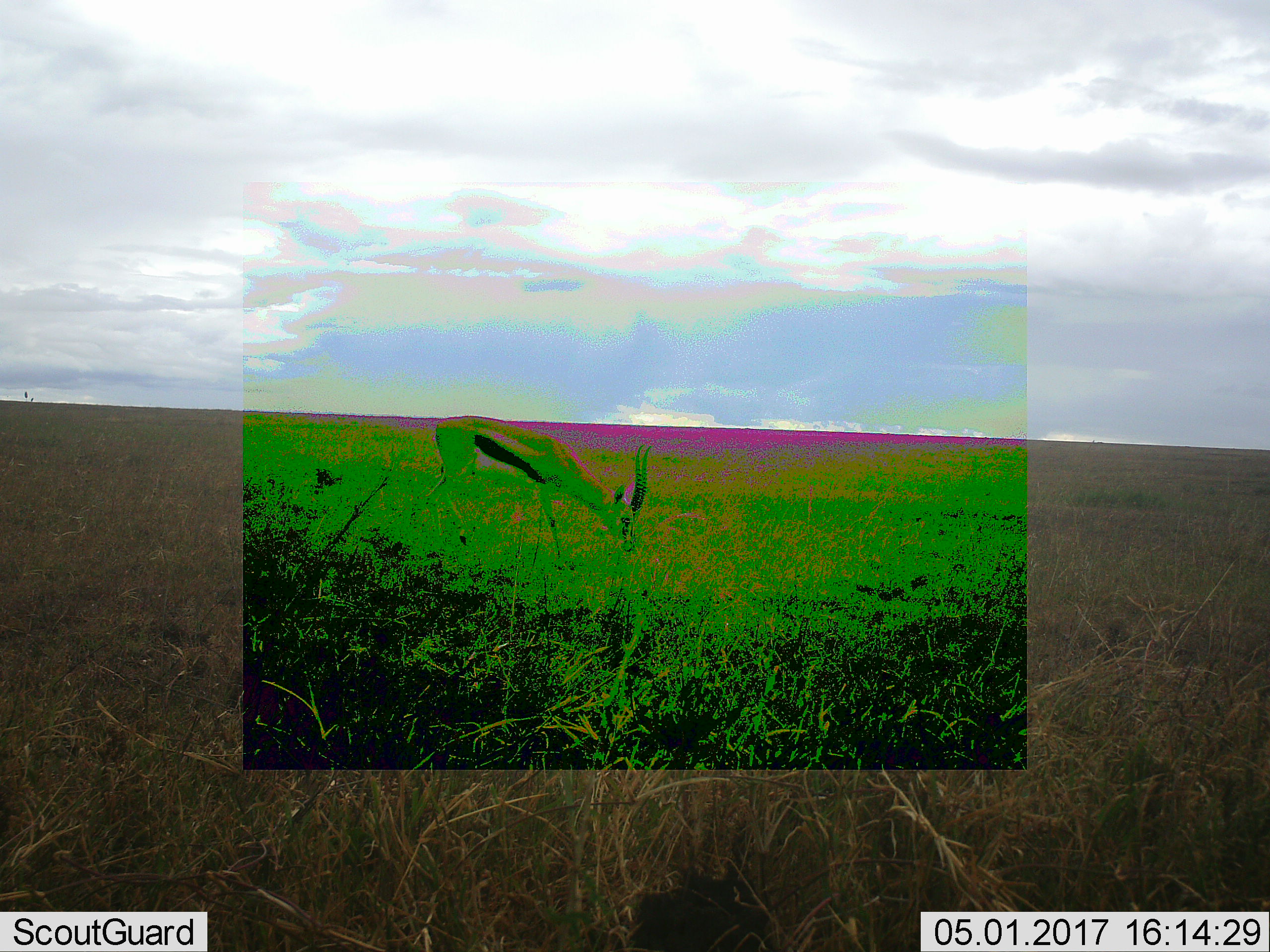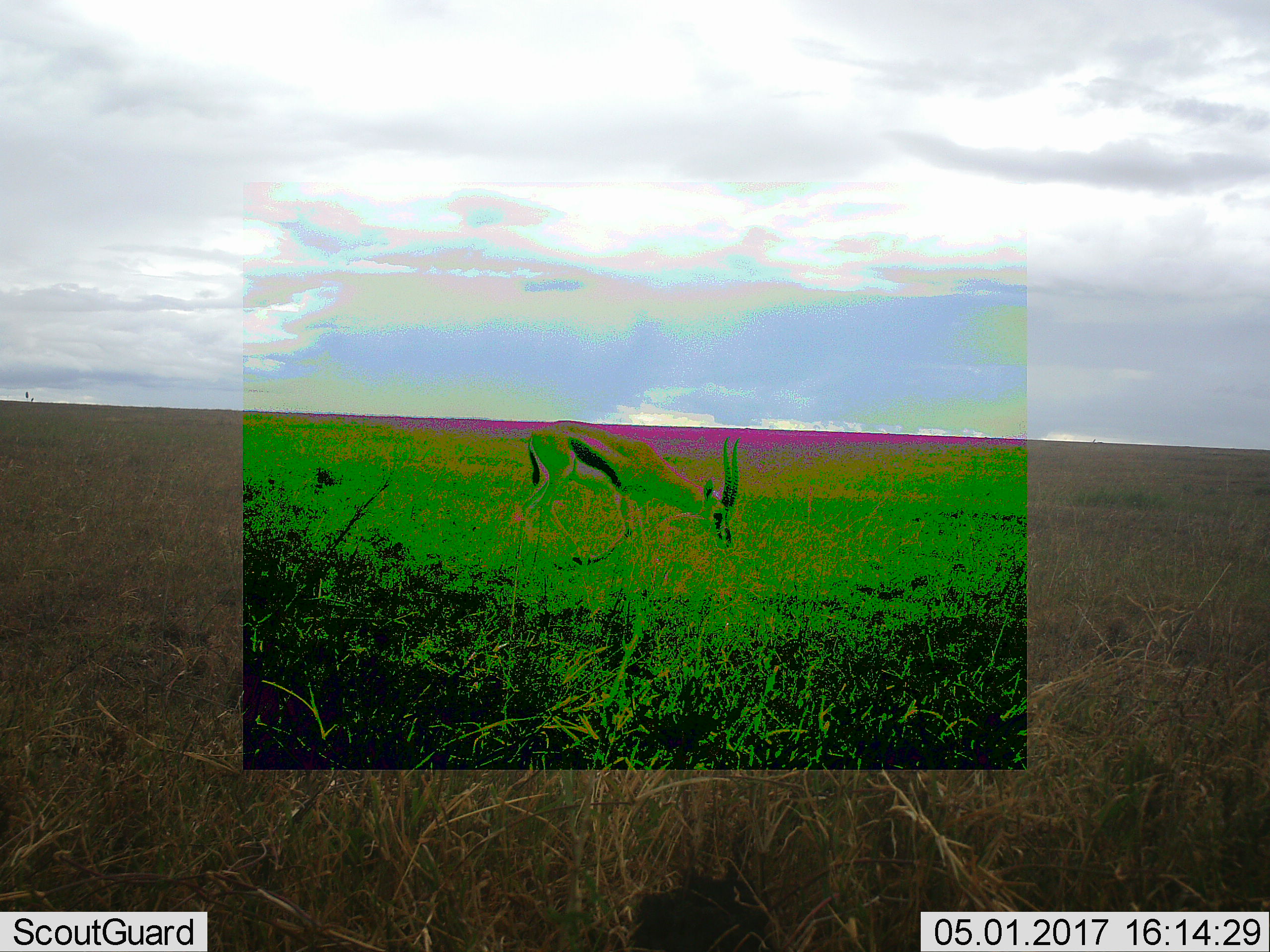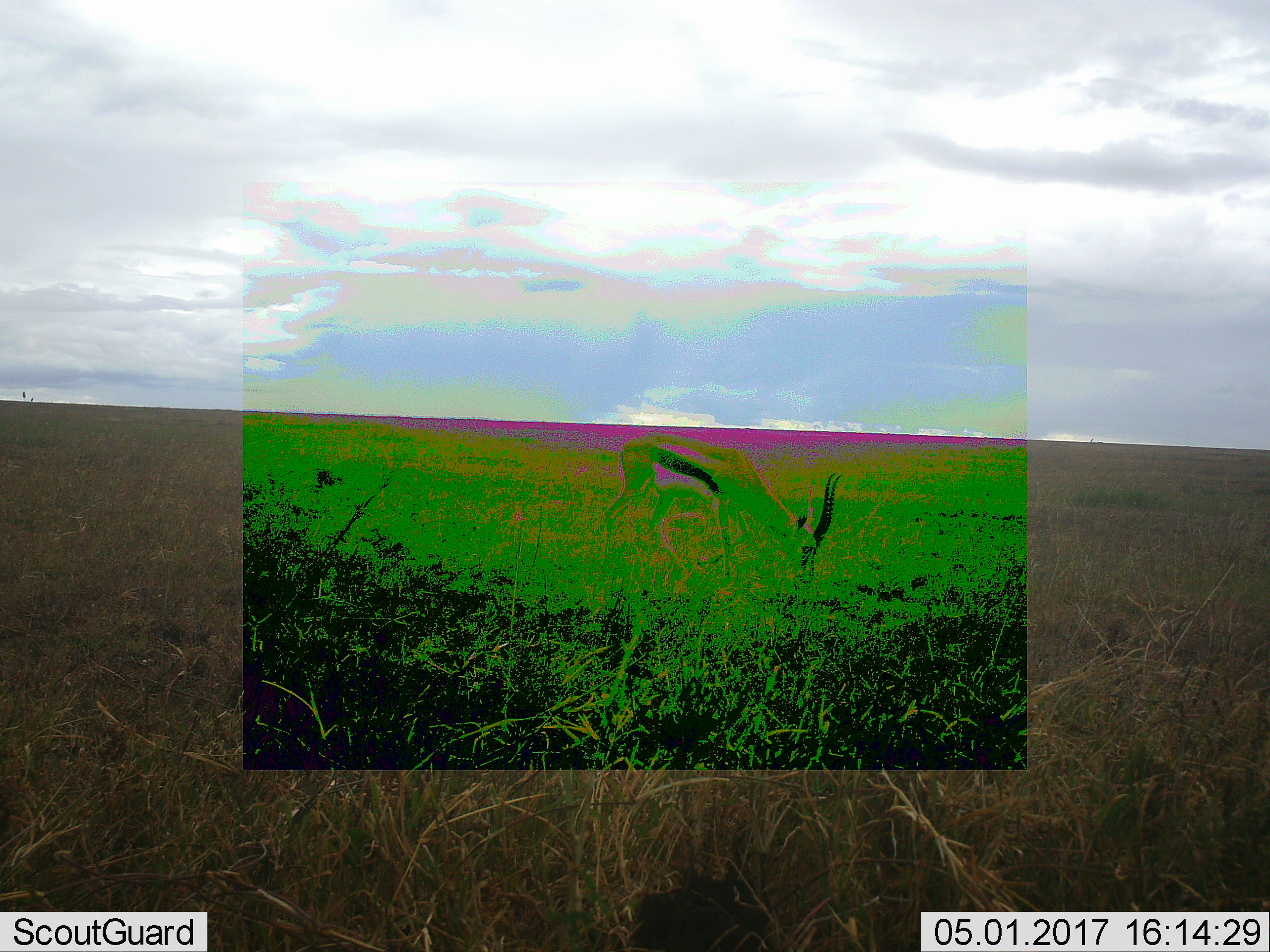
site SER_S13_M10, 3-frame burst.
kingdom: Animalia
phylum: Chordata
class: Mammalia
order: Artiodactyla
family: Bovidae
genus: Eudorcas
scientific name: Eudorcas thomsonii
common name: thomson's gazelle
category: gazellethomsons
Gazellethomsons (thomson's gazelle) (Eudorcas thomsonii), count 1. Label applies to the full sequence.